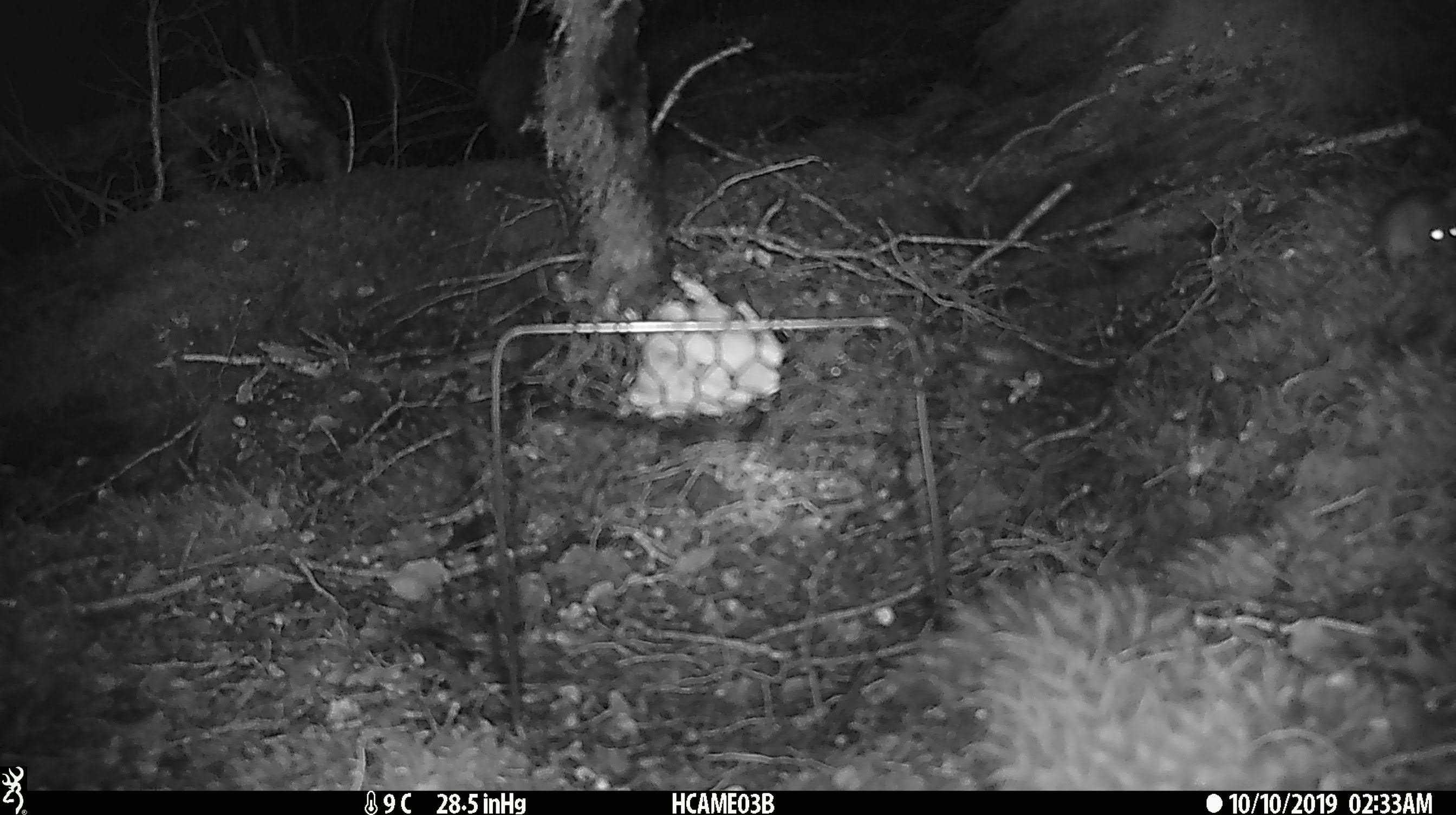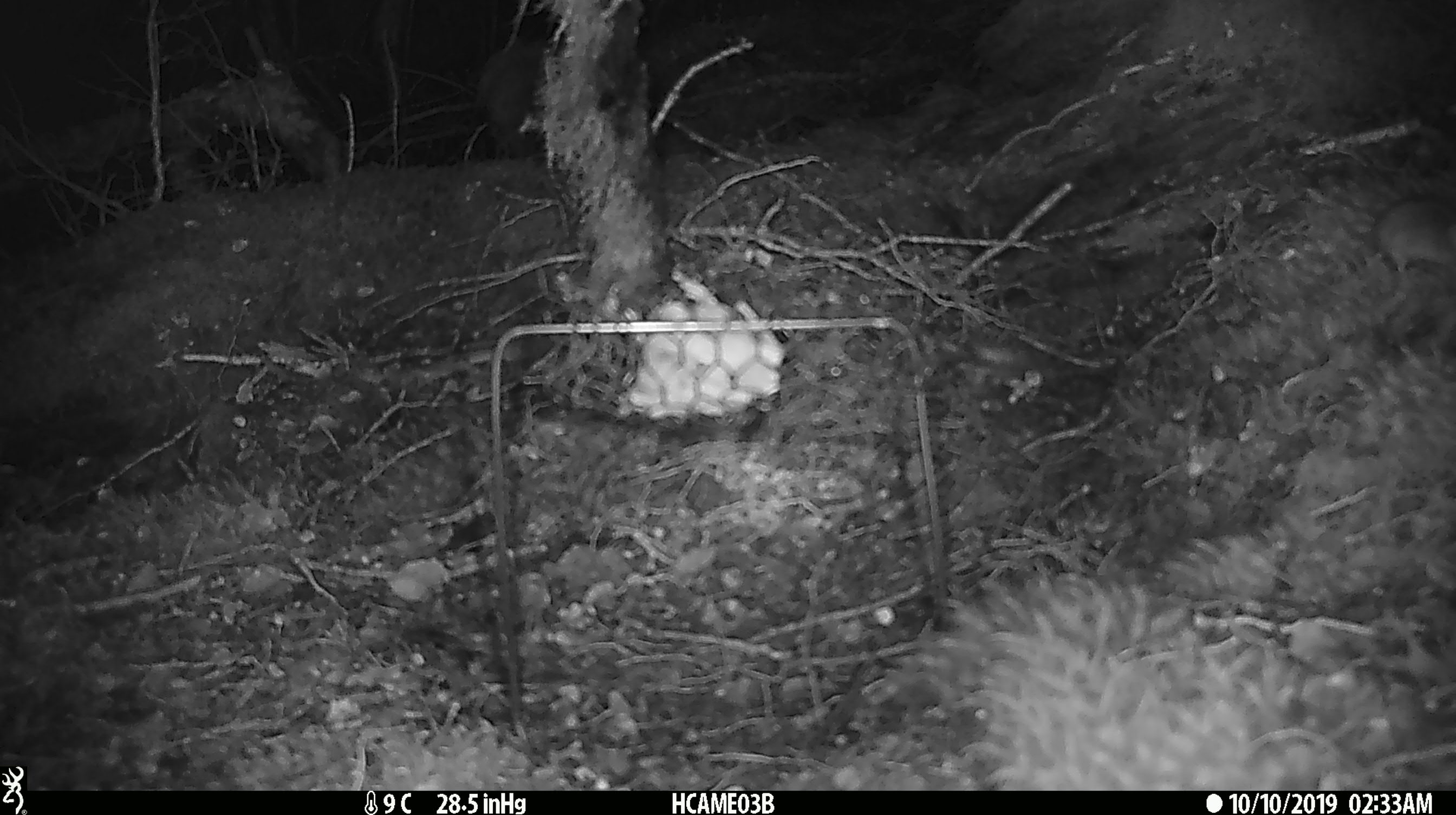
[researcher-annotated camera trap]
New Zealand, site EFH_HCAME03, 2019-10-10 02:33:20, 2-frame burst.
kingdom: Animalia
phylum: Chordata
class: Mammalia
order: Rodentia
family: Muridae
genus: Mus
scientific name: Mus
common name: mouse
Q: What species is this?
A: Mouse (Mus).